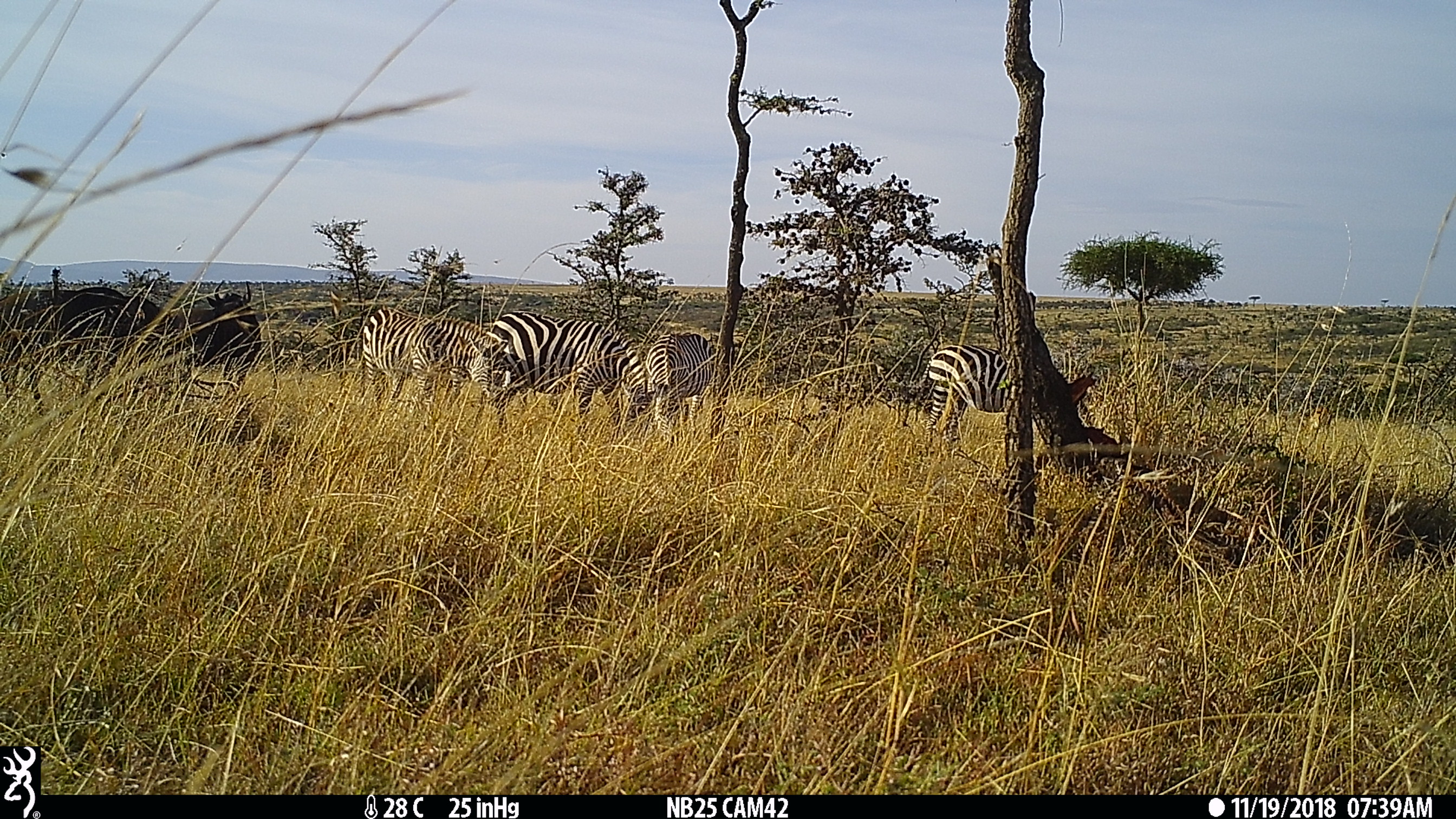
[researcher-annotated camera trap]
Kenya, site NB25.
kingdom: Animalia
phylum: Chordata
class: Mammalia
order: Perissodactyla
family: Equidae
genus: Equus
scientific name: Equus quagga burchellii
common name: burchell's zebra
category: zebra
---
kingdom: Animalia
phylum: Chordata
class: Mammalia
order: Artiodactyla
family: Bovidae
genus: Connochaetes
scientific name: Connochaetes taurinus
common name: blue wildebeest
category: wildebeest